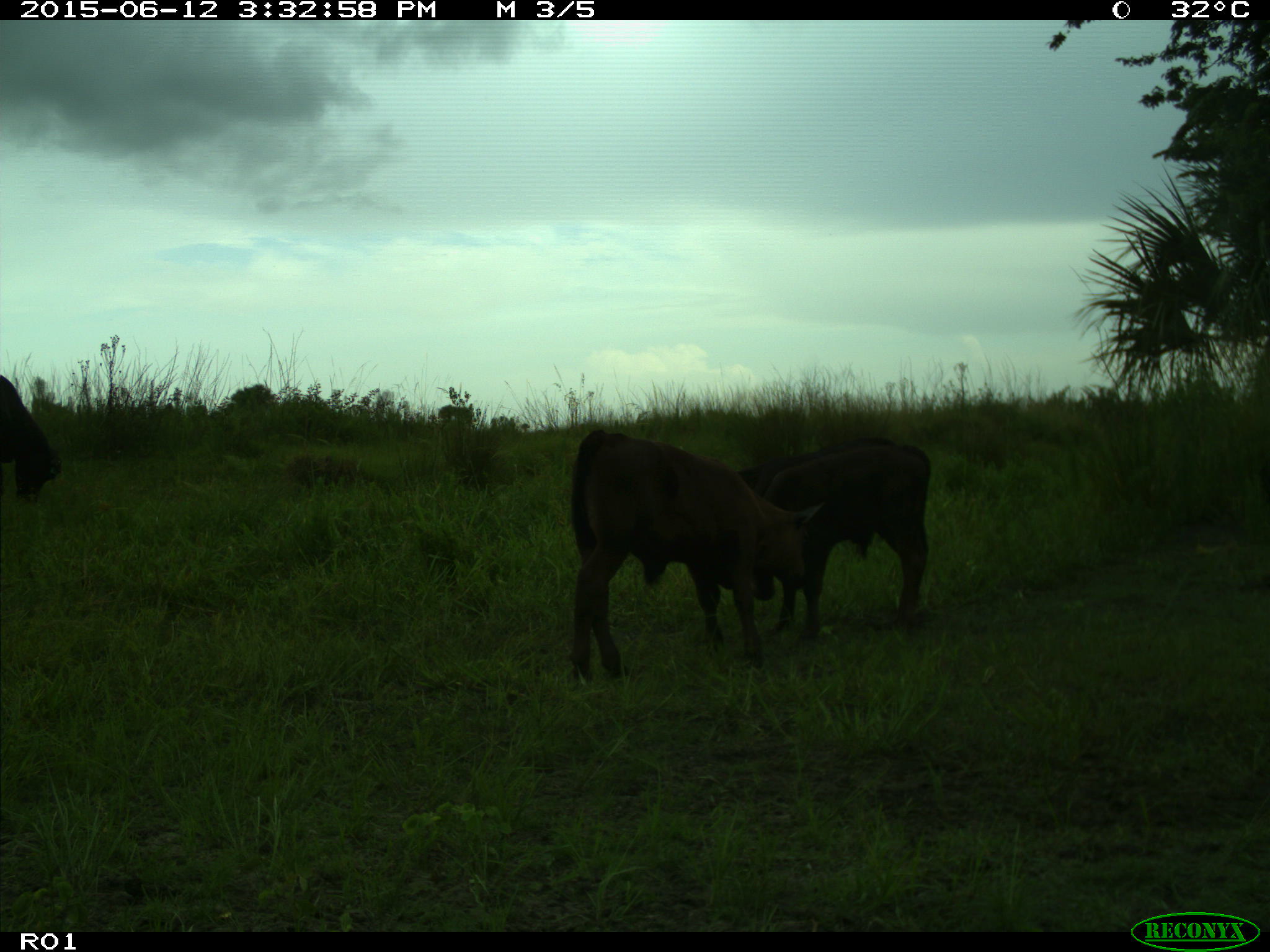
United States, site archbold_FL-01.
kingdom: Animalia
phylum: Chordata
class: Mammalia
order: Artiodactyla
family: Bovidae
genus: Bos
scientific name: Bos taurus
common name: domestic cow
Bos taurus (domestic cow).